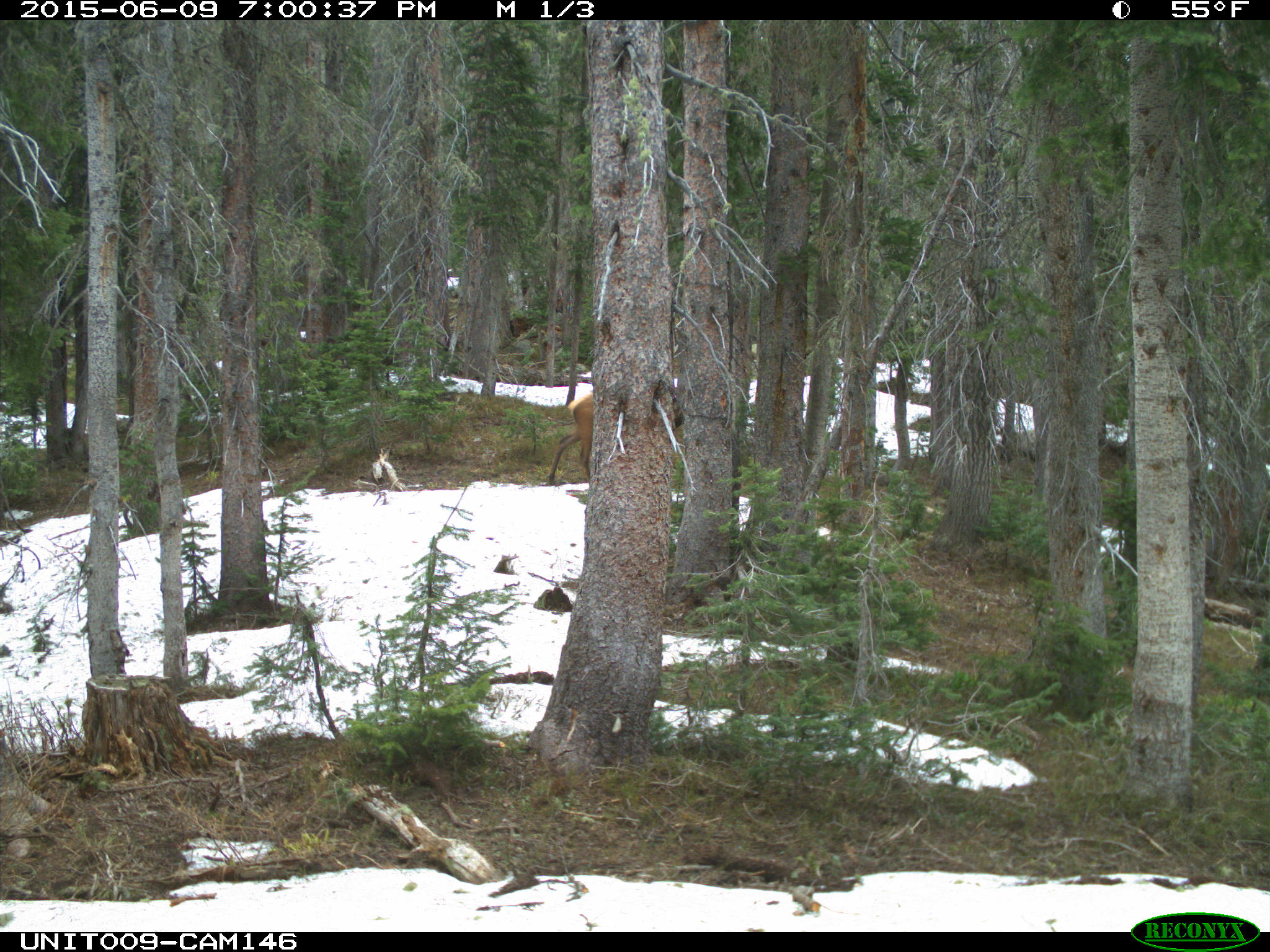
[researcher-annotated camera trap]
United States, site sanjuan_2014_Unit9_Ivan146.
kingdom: Animalia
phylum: Chordata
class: Mammalia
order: Artiodactyla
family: Cervidae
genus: Cervus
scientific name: Cervus elaphus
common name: red deer